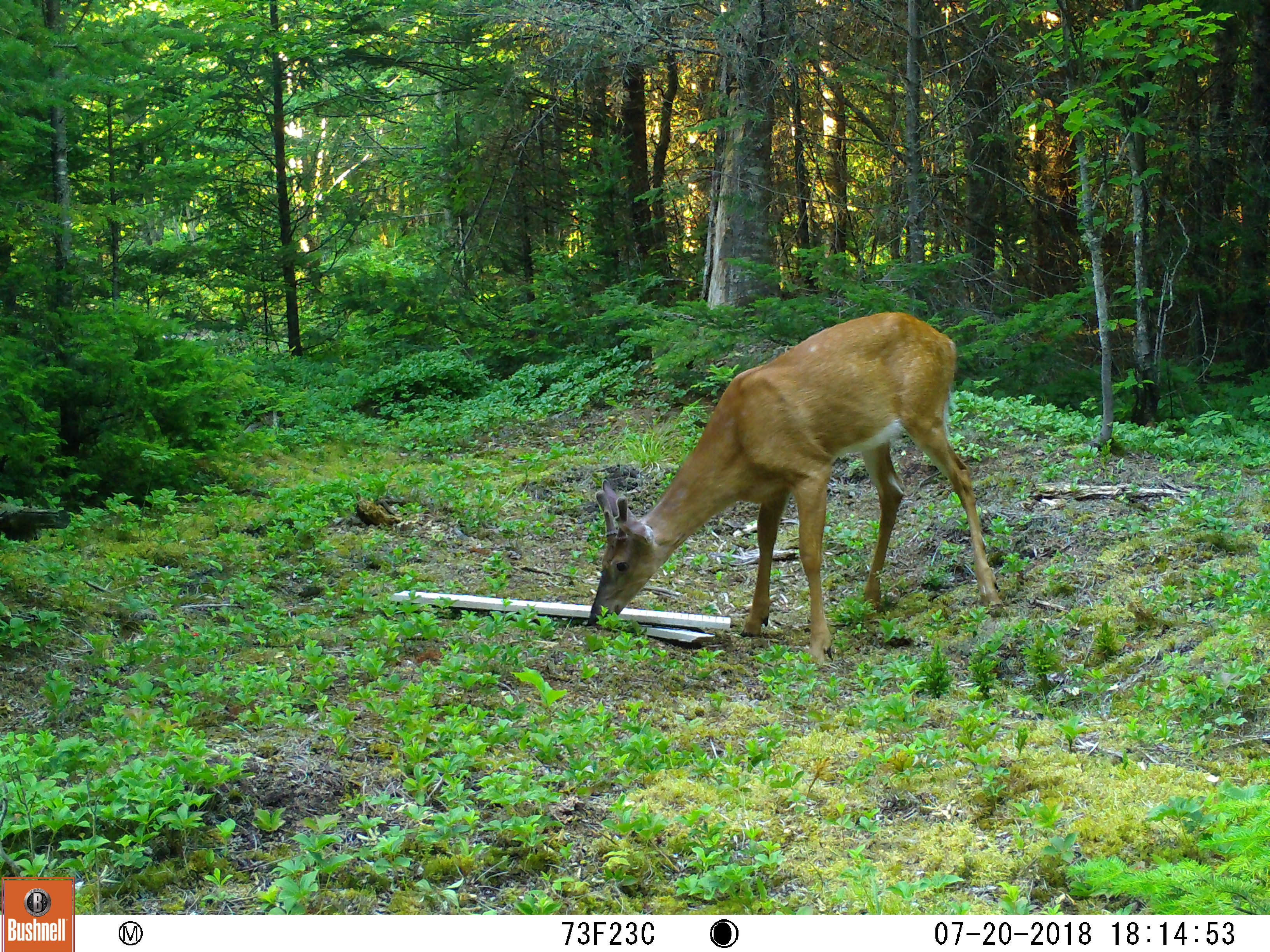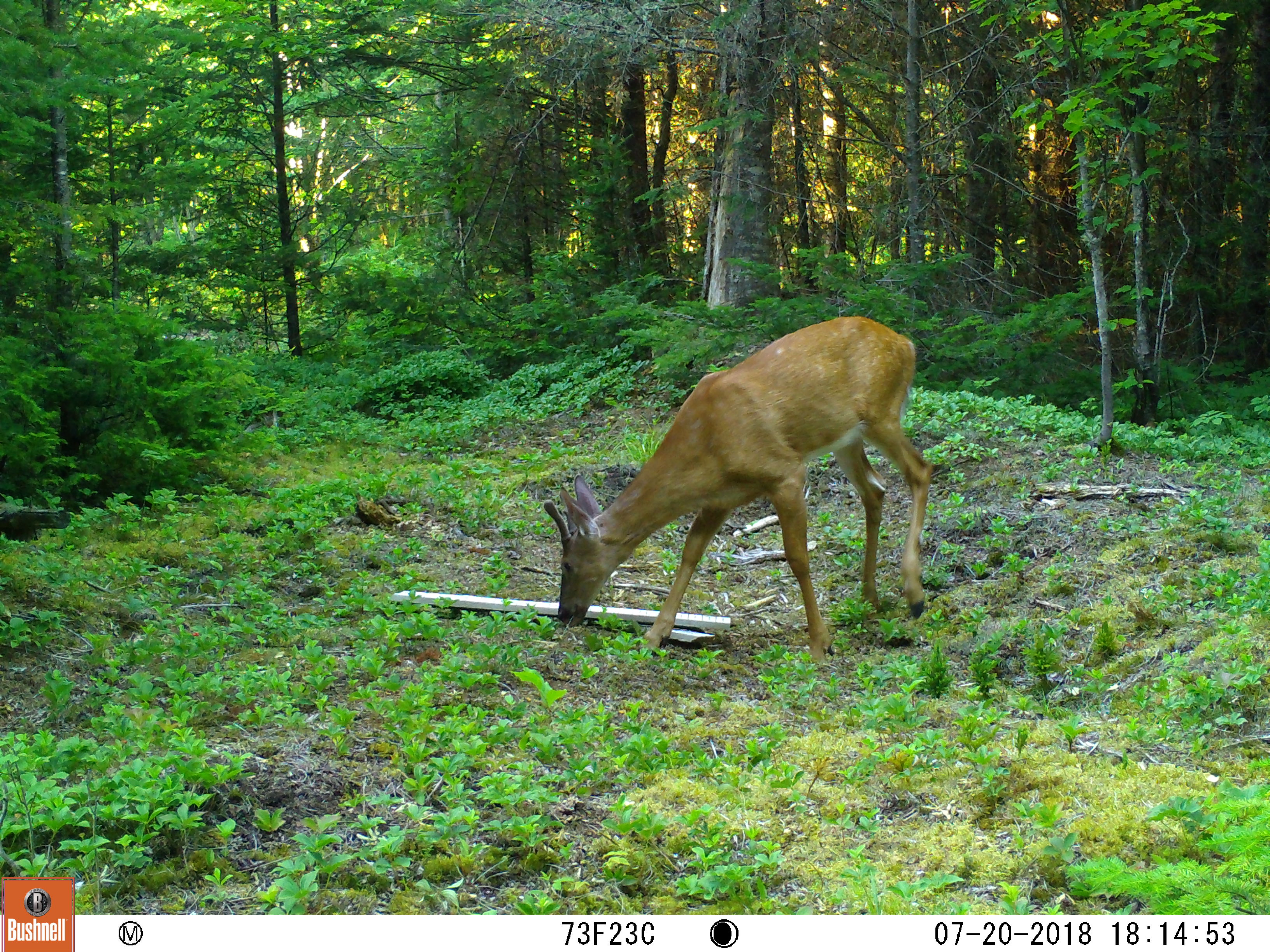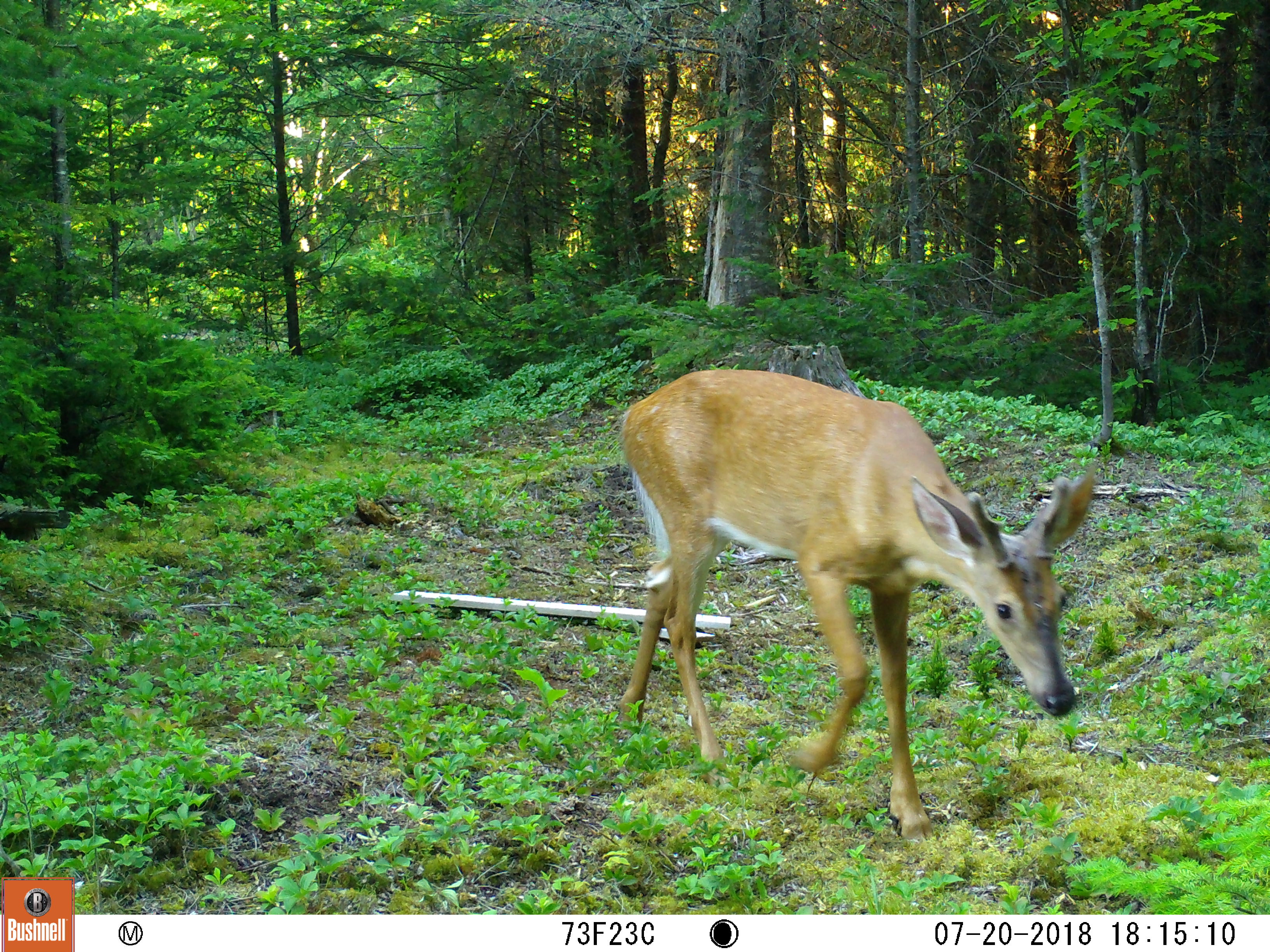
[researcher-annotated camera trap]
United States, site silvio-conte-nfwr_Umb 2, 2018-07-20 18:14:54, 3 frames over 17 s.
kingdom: Animalia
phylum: Chordata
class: Mammalia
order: Artiodactyla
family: Cervidae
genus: Odocoileus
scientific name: Odocoileus virginianus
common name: white-tailed deer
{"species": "white-tailed deer (Odocoileus virginianus)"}